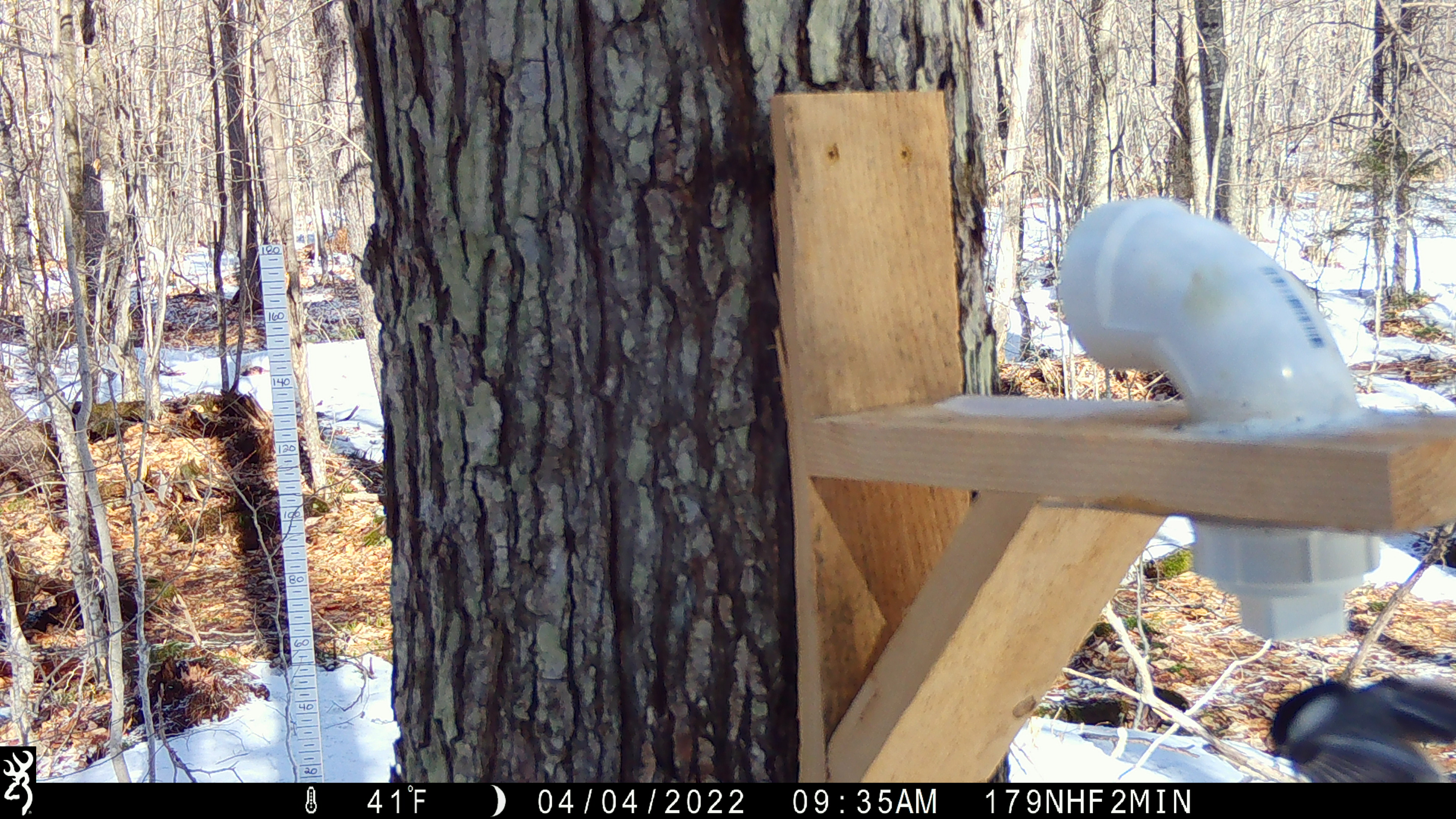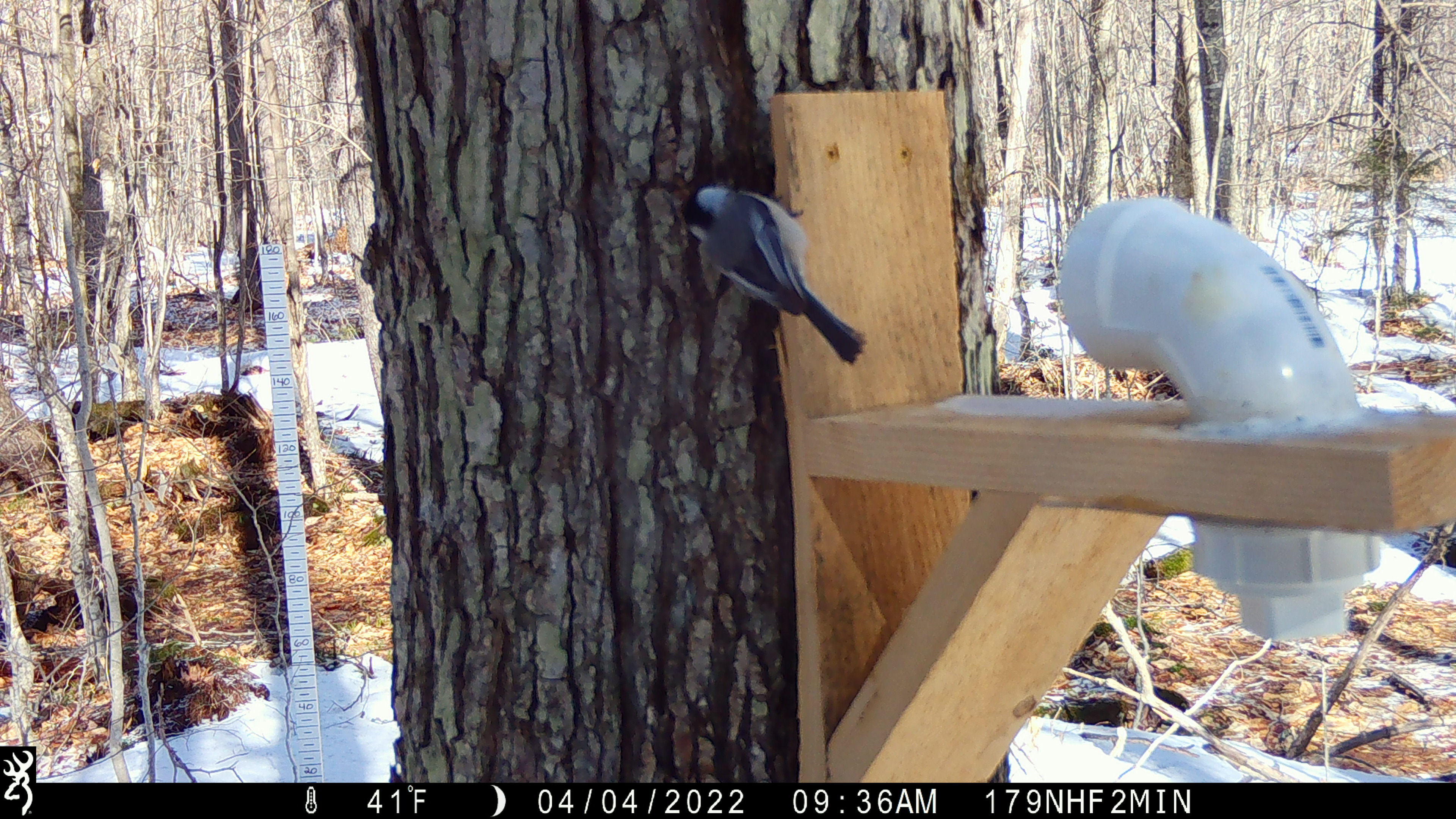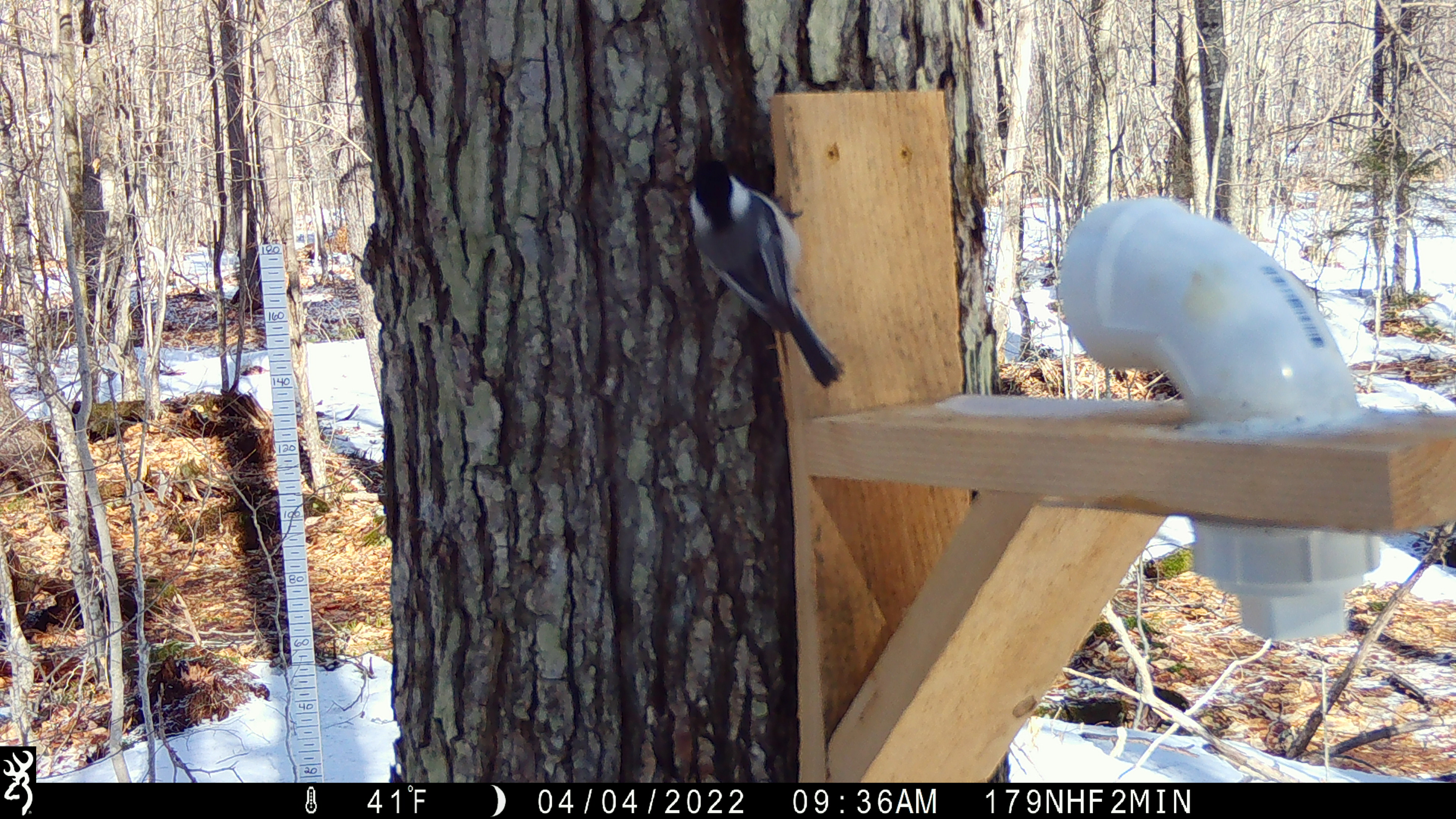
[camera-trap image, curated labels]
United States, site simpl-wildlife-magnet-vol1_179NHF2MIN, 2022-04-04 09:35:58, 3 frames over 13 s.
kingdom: Animalia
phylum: Chordata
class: Aves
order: Passeriformes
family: Paridae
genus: Poecile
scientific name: Poecile atricapillus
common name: black-capped chickadee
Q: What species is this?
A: Black-capped chickadee (Poecile atricapillus).